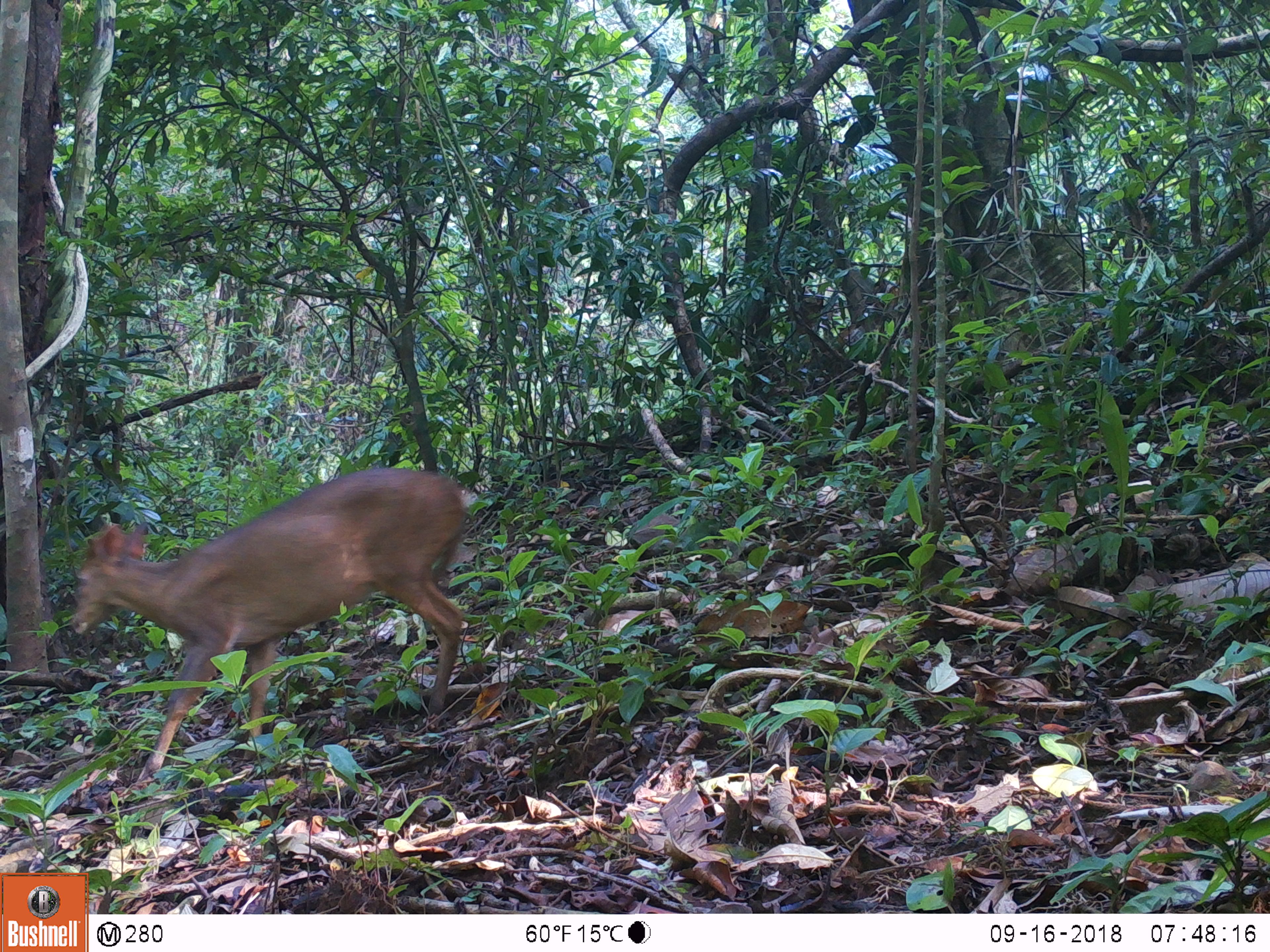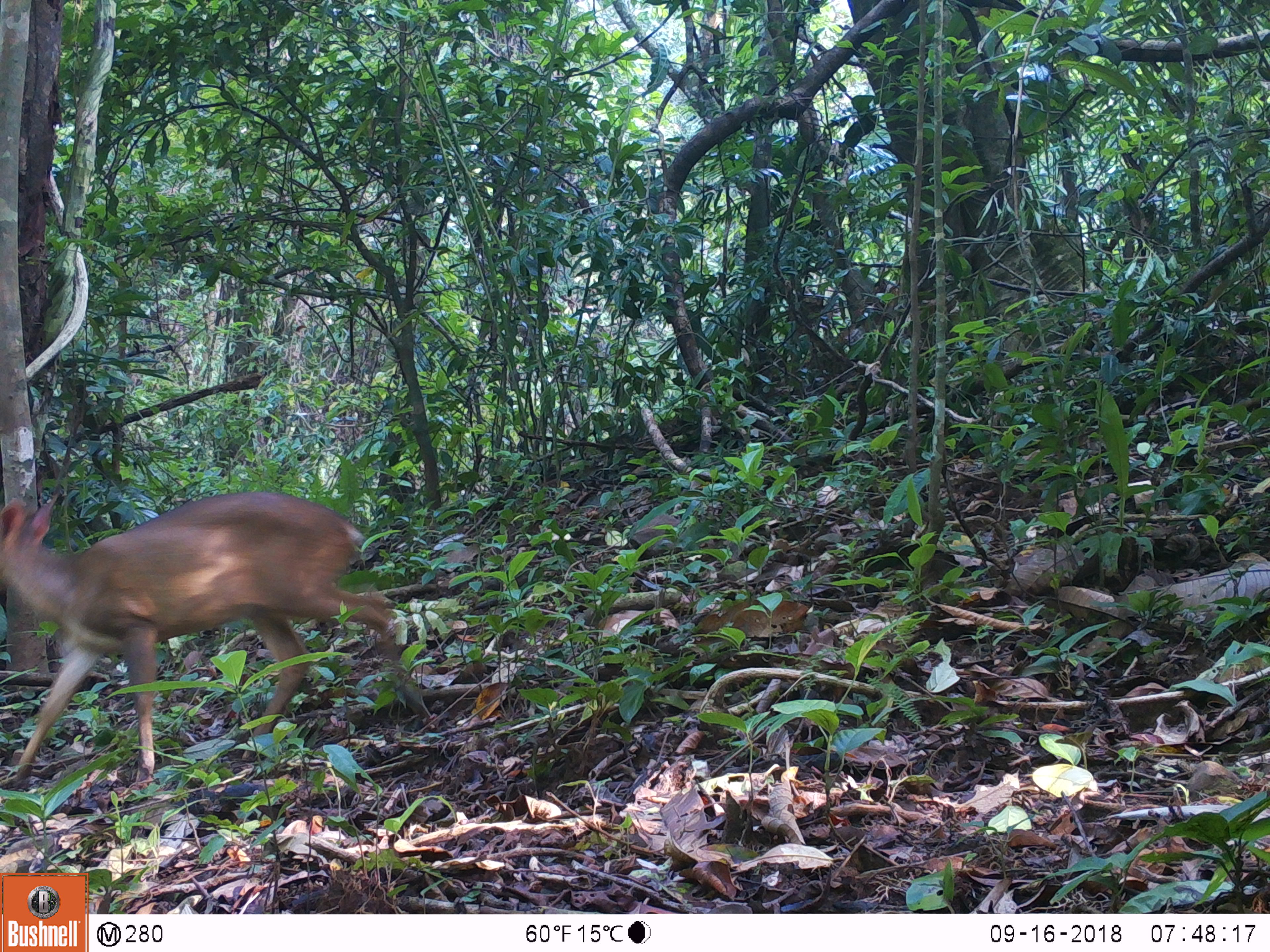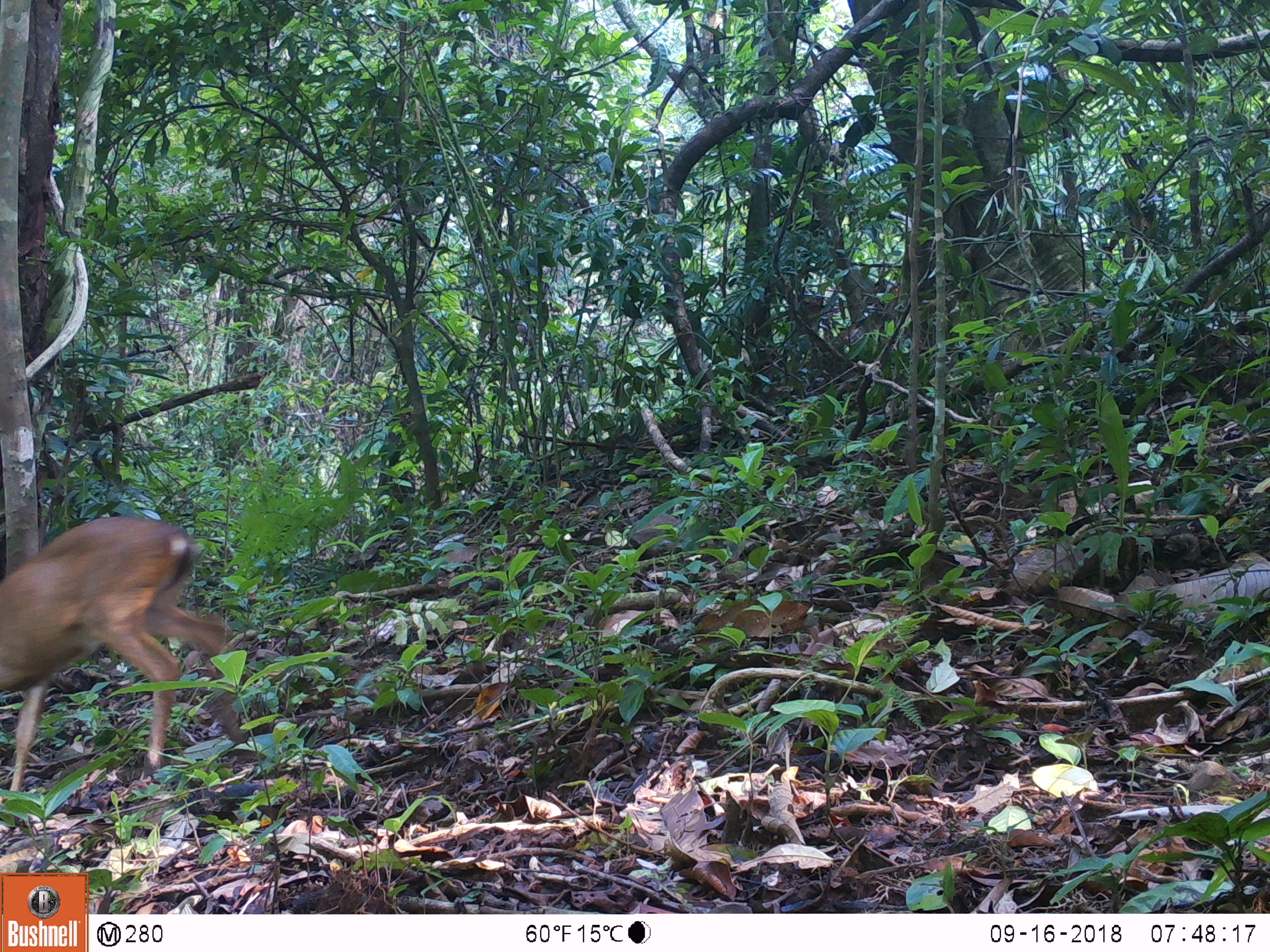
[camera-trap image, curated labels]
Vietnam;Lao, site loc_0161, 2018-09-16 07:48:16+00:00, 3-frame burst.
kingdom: Animalia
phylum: Chordata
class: Mammalia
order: Artiodactyla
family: Cervidae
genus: Muntiacus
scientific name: Muntiacus vuquangensis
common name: large-antlered muntjac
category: large antlered muntjac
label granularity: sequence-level